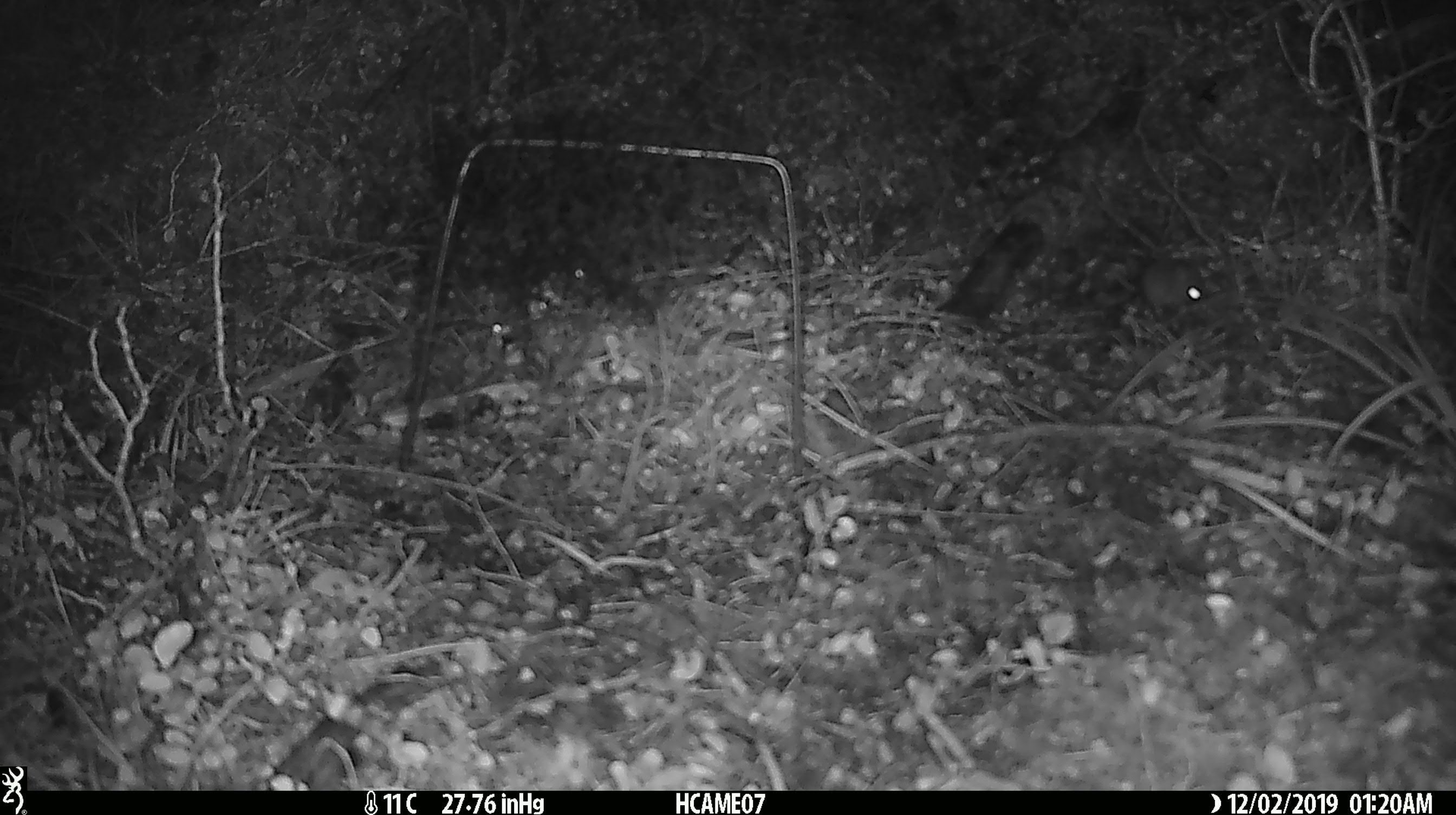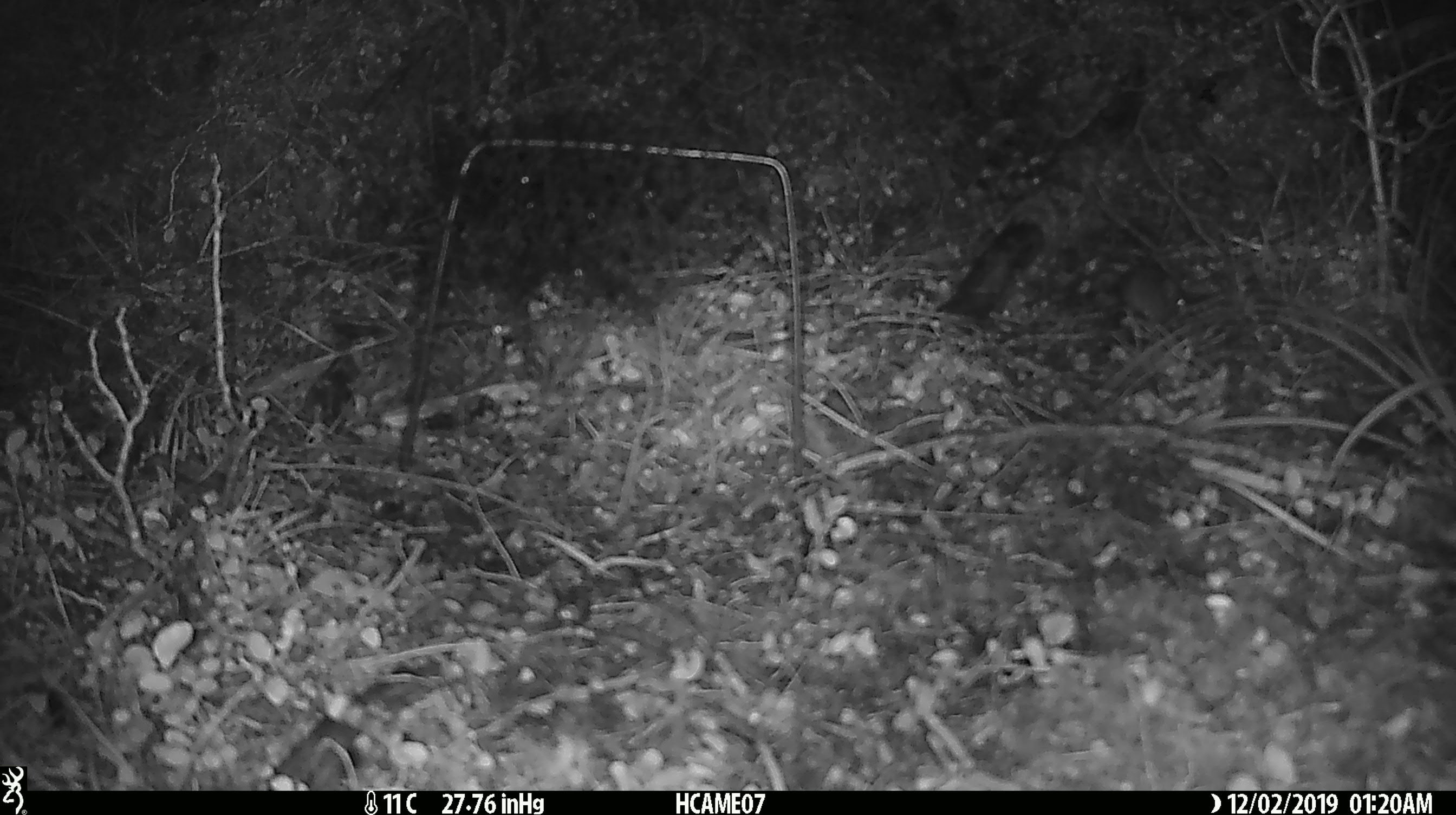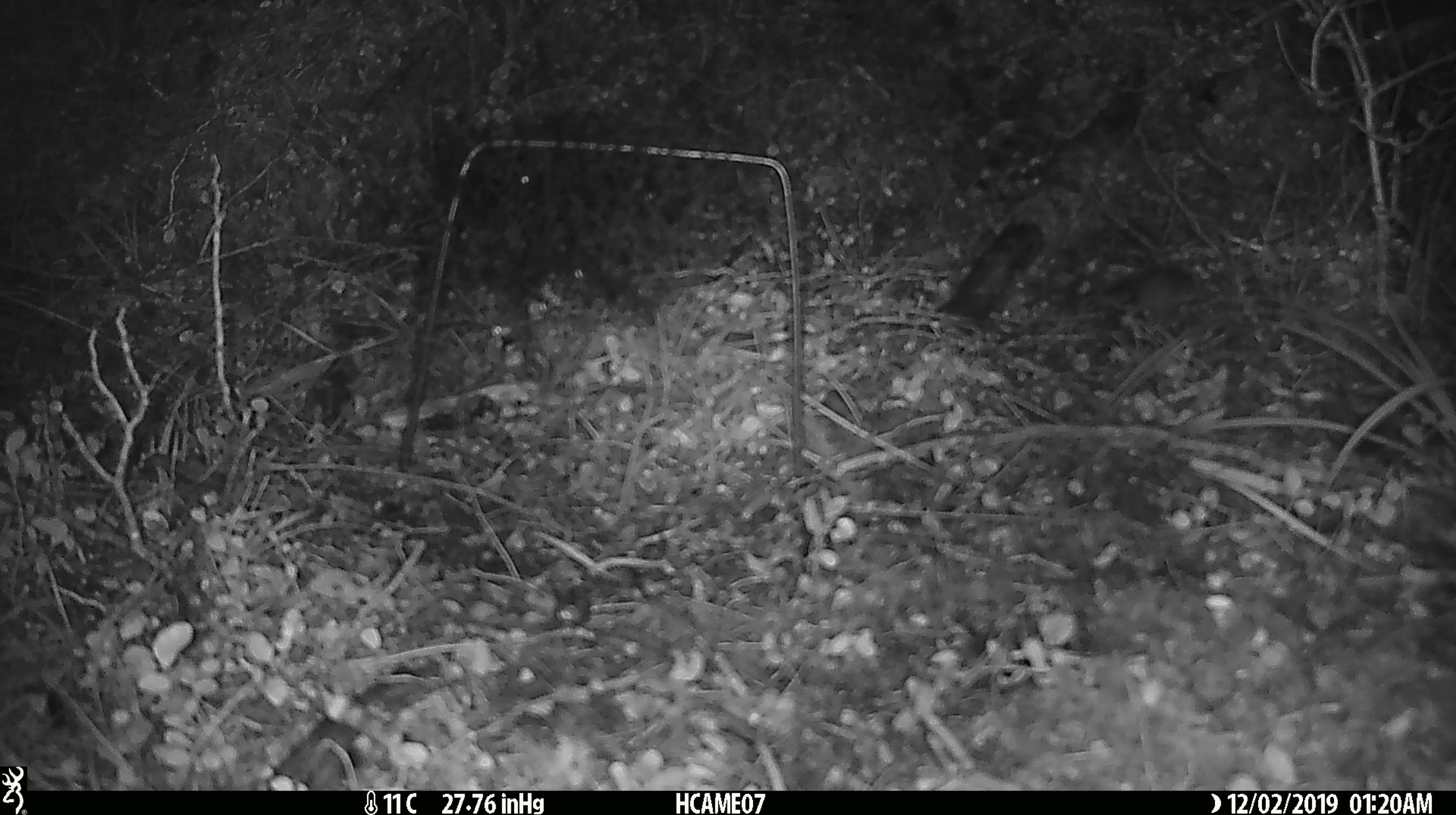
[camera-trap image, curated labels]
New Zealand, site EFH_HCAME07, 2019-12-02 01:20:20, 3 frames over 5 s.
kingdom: Animalia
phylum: Chordata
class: Mammalia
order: Rodentia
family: Muridae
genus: Mus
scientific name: Mus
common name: mouse